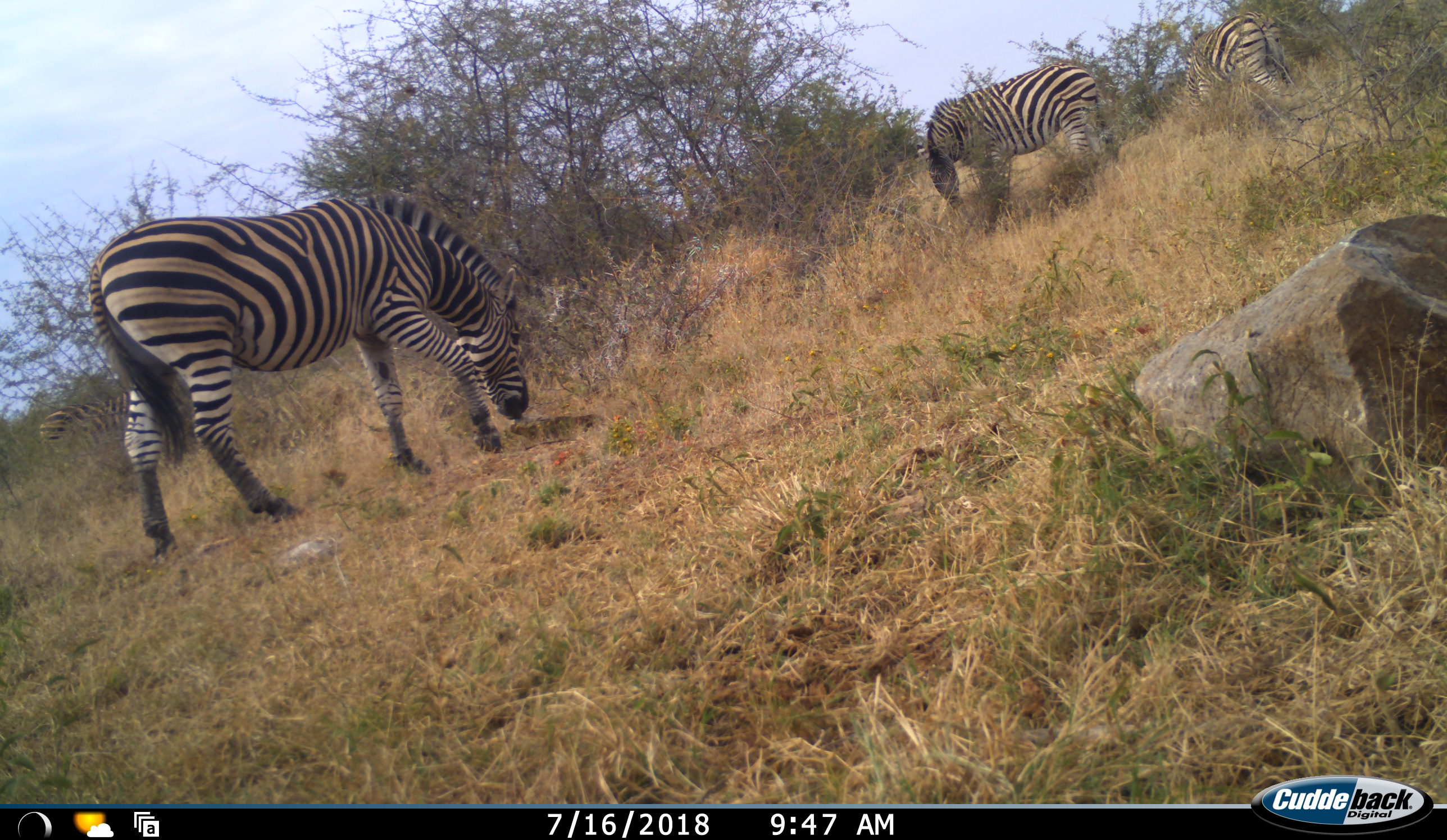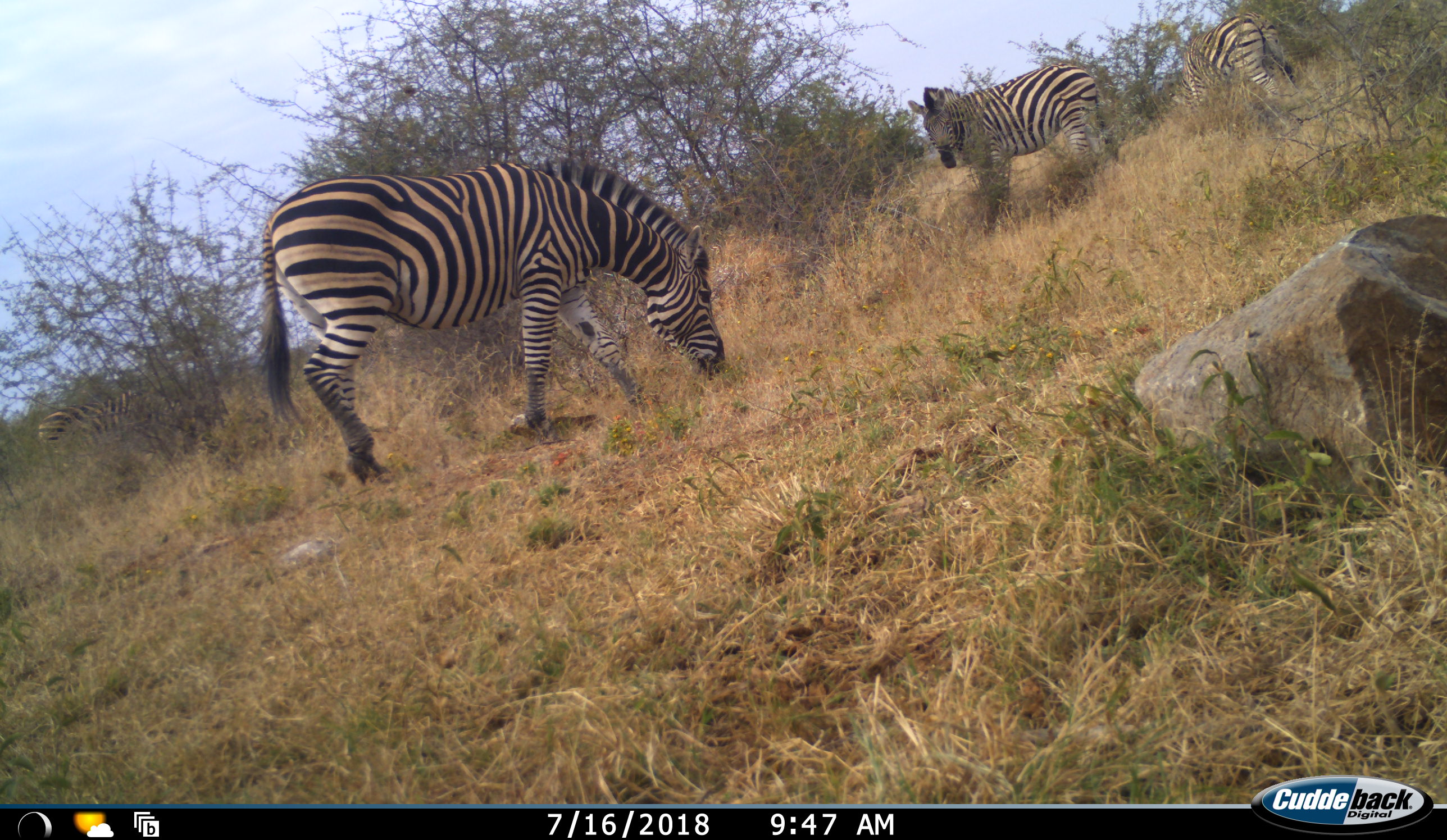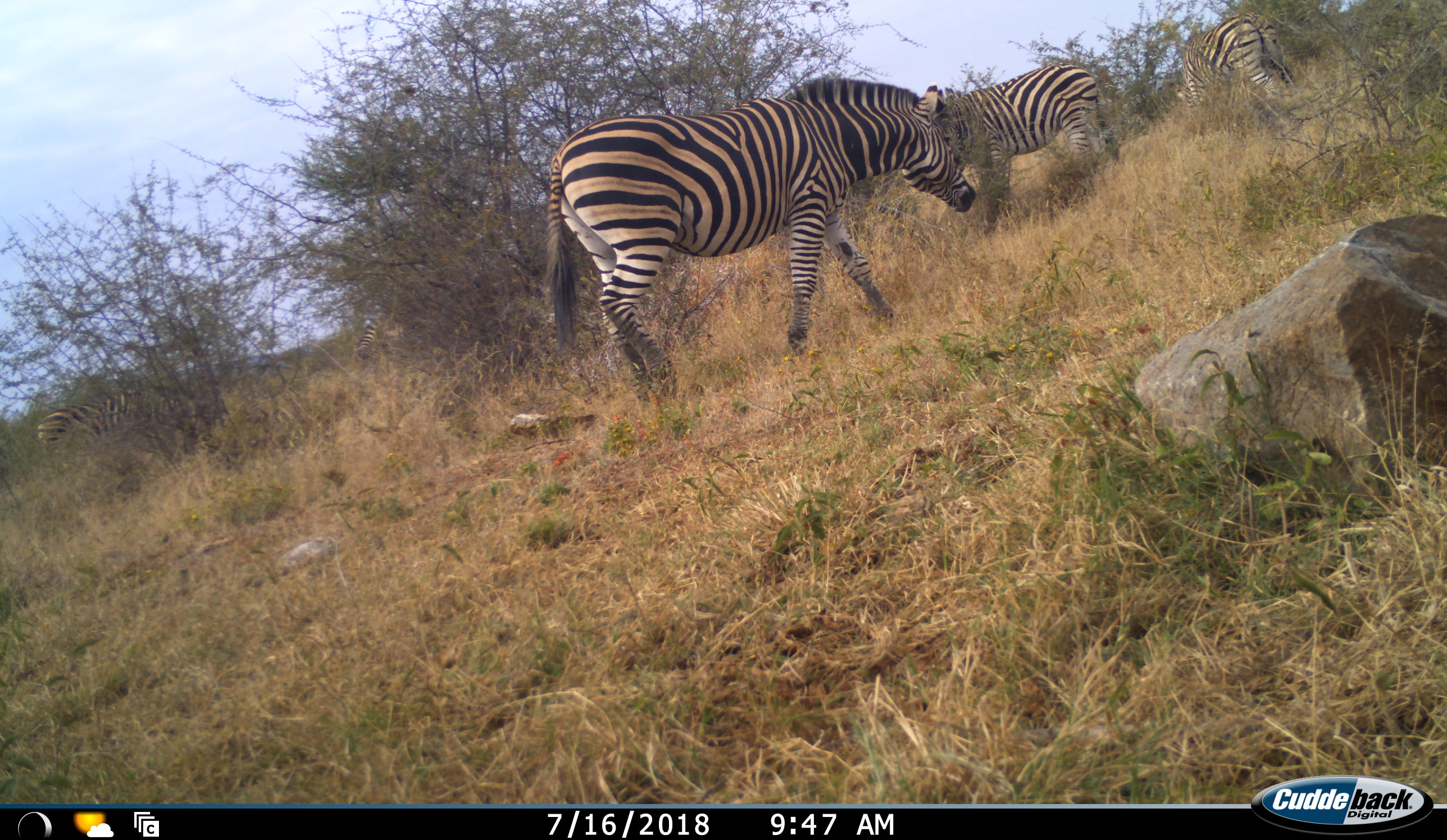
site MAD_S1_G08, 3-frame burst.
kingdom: Animalia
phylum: Chordata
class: Mammalia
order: Perissodactyla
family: Equidae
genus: Equus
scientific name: Equus quagga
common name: plains zebra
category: zebraplains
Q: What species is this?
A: Zebraplains (plains zebra) (Equus quagga).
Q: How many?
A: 3.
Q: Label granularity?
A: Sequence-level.